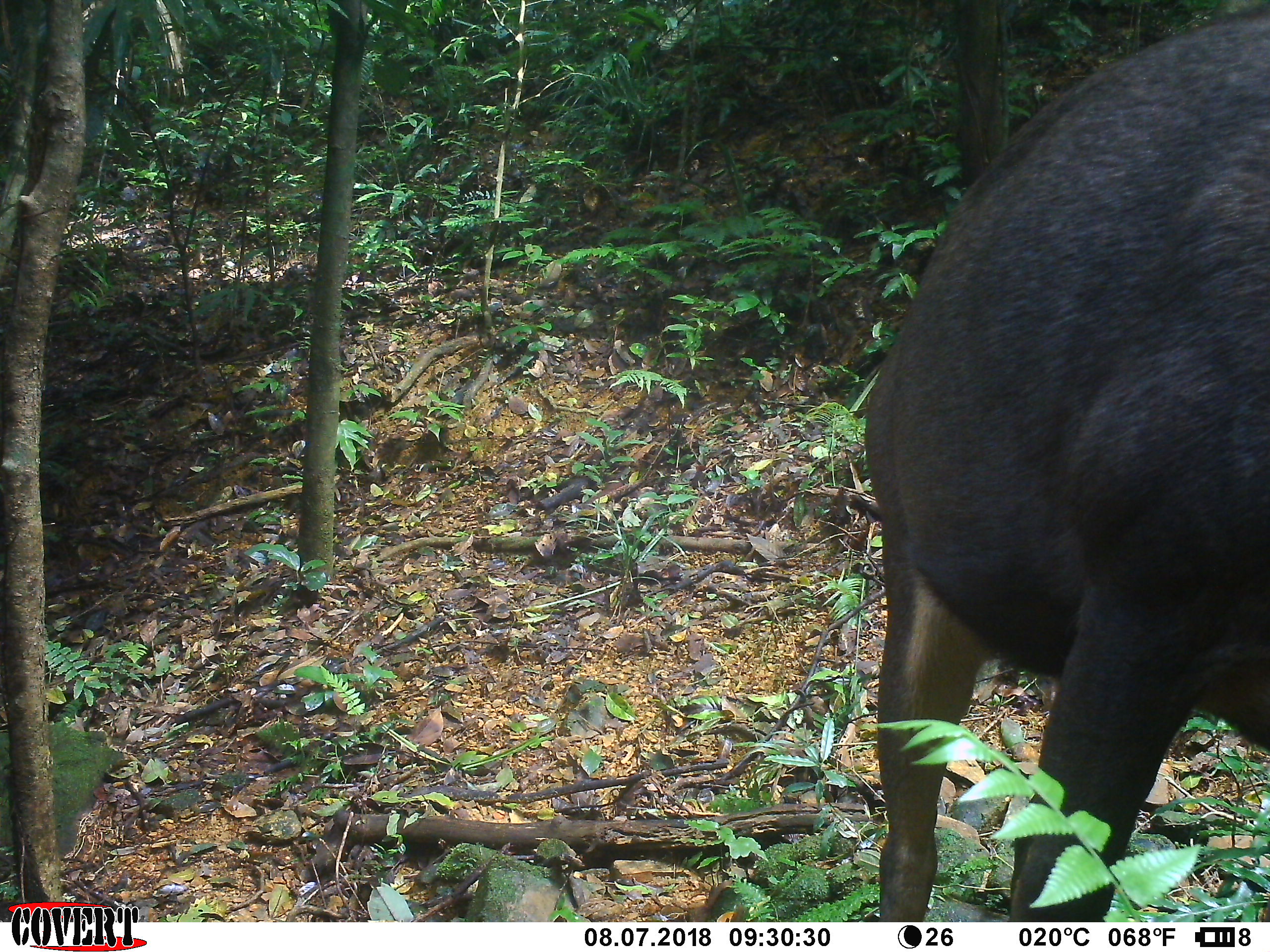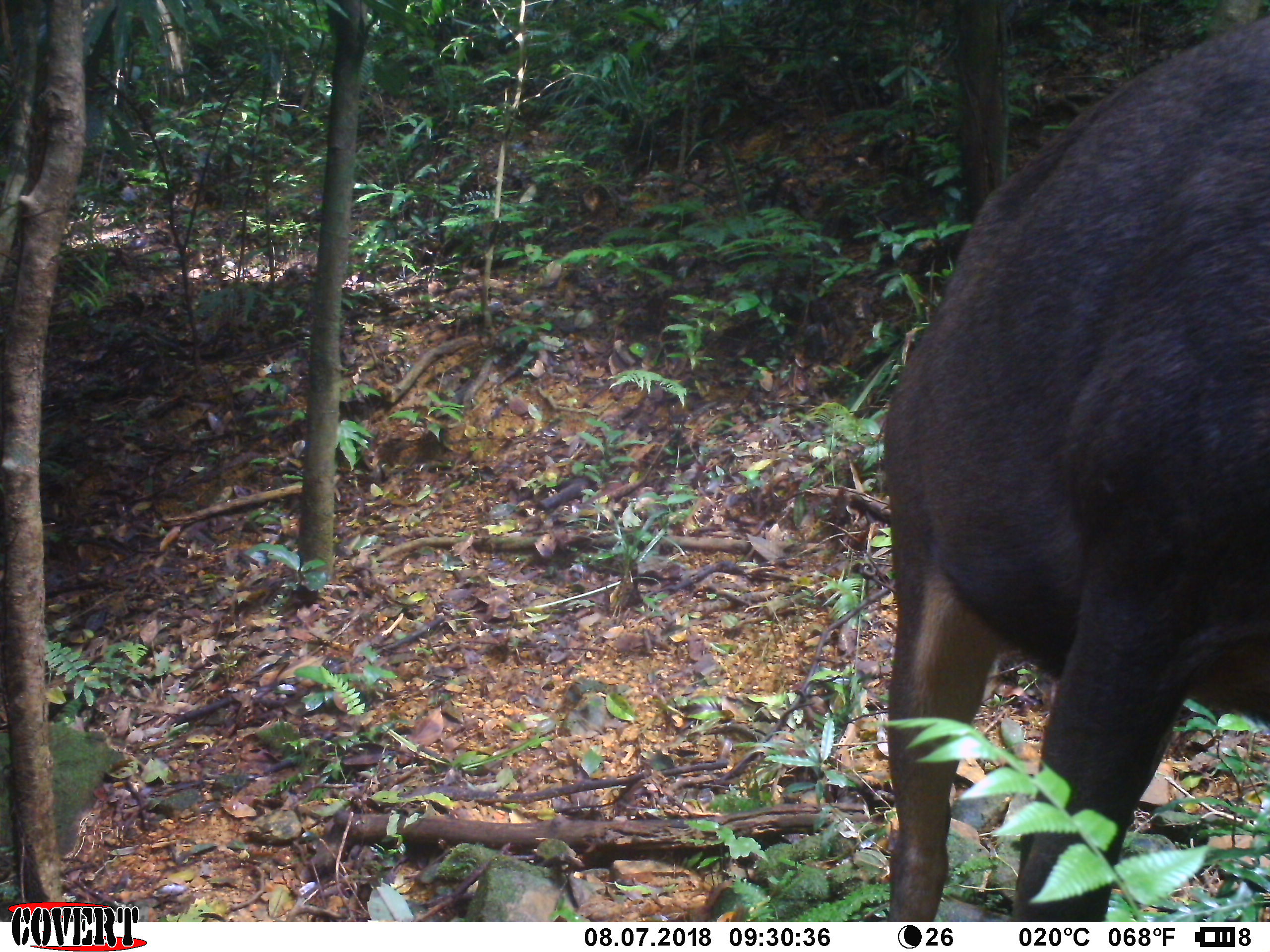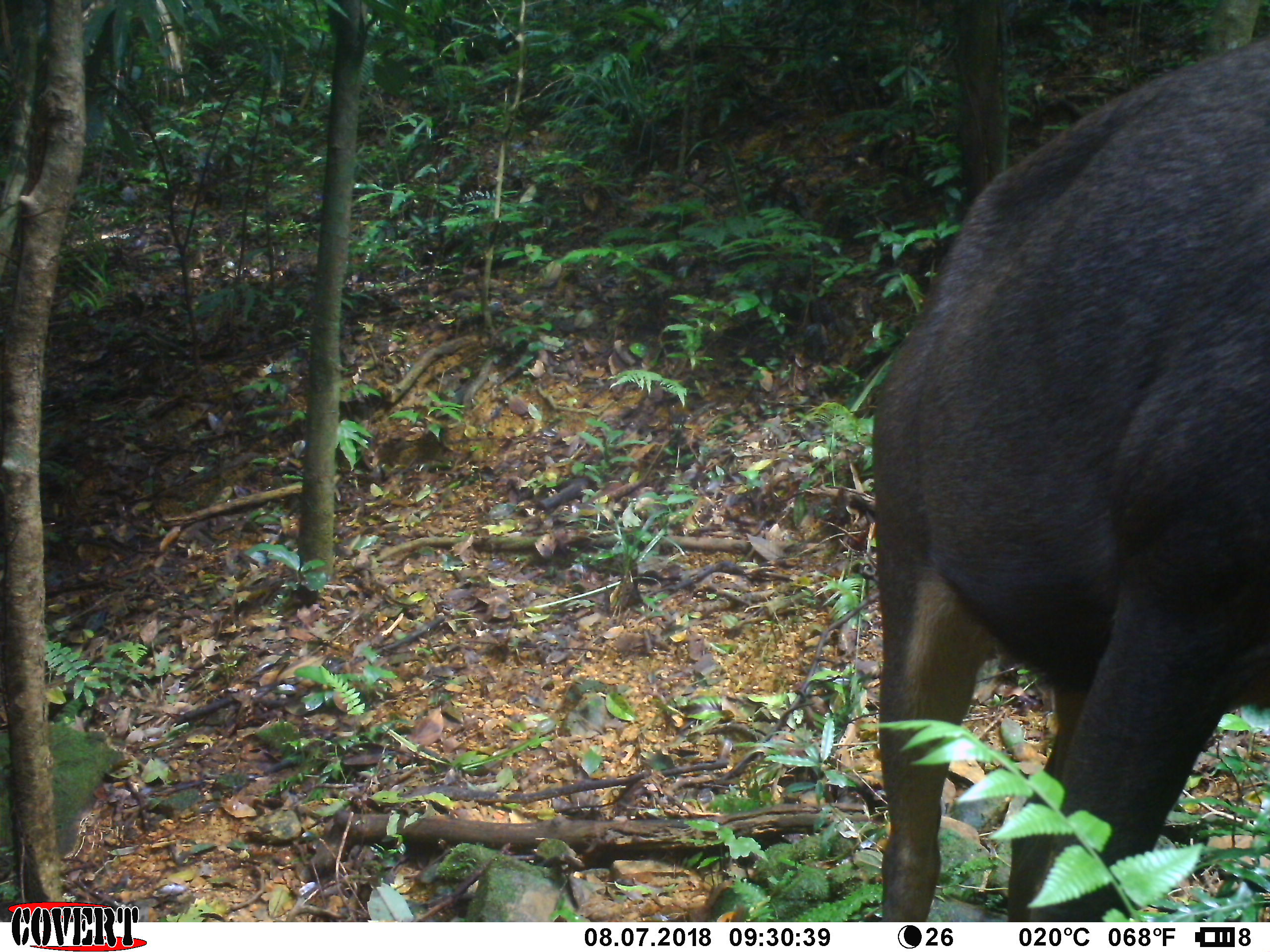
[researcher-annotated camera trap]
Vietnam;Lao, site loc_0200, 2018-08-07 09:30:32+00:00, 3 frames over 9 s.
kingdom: Animalia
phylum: Chordata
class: Mammalia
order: Artiodactyla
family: Cervidae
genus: Rusa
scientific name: Rusa unicolor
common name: sambar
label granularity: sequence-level